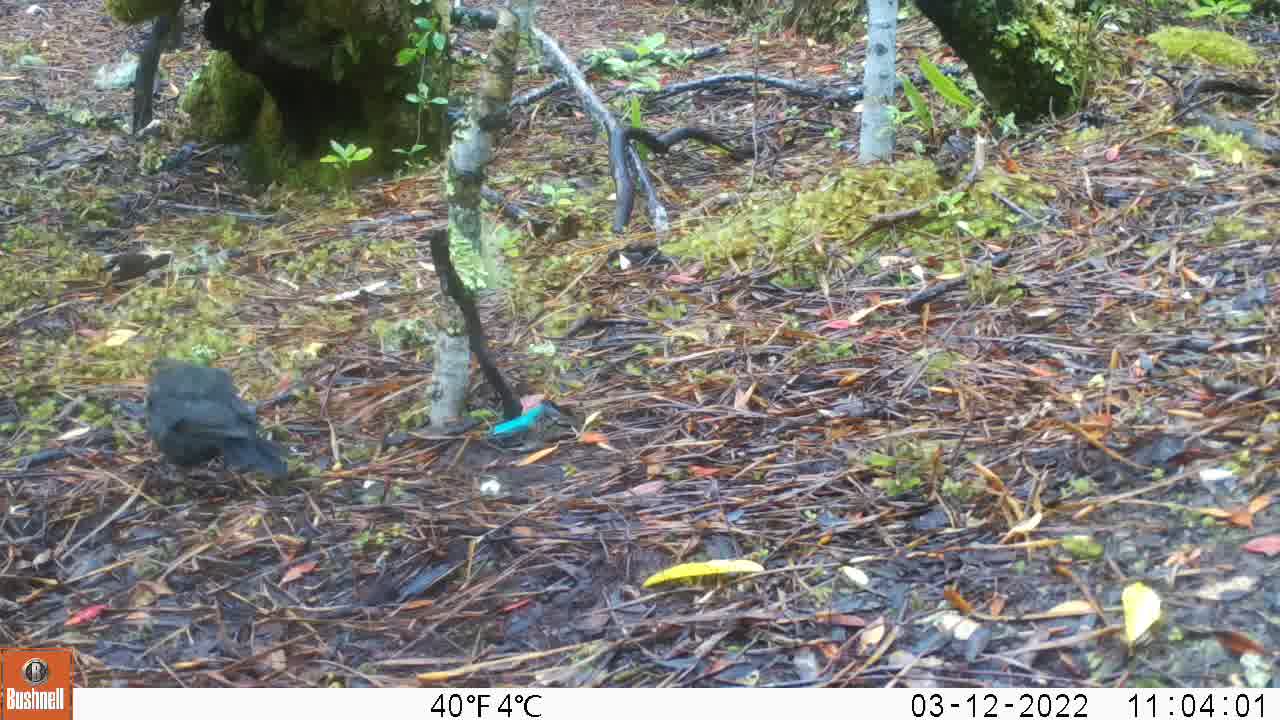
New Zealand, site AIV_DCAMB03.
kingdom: Animalia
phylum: Chordata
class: Aves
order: Passeriformes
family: Turdidae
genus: Turdus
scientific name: Turdus merula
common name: eurasian blackbird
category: blackbird